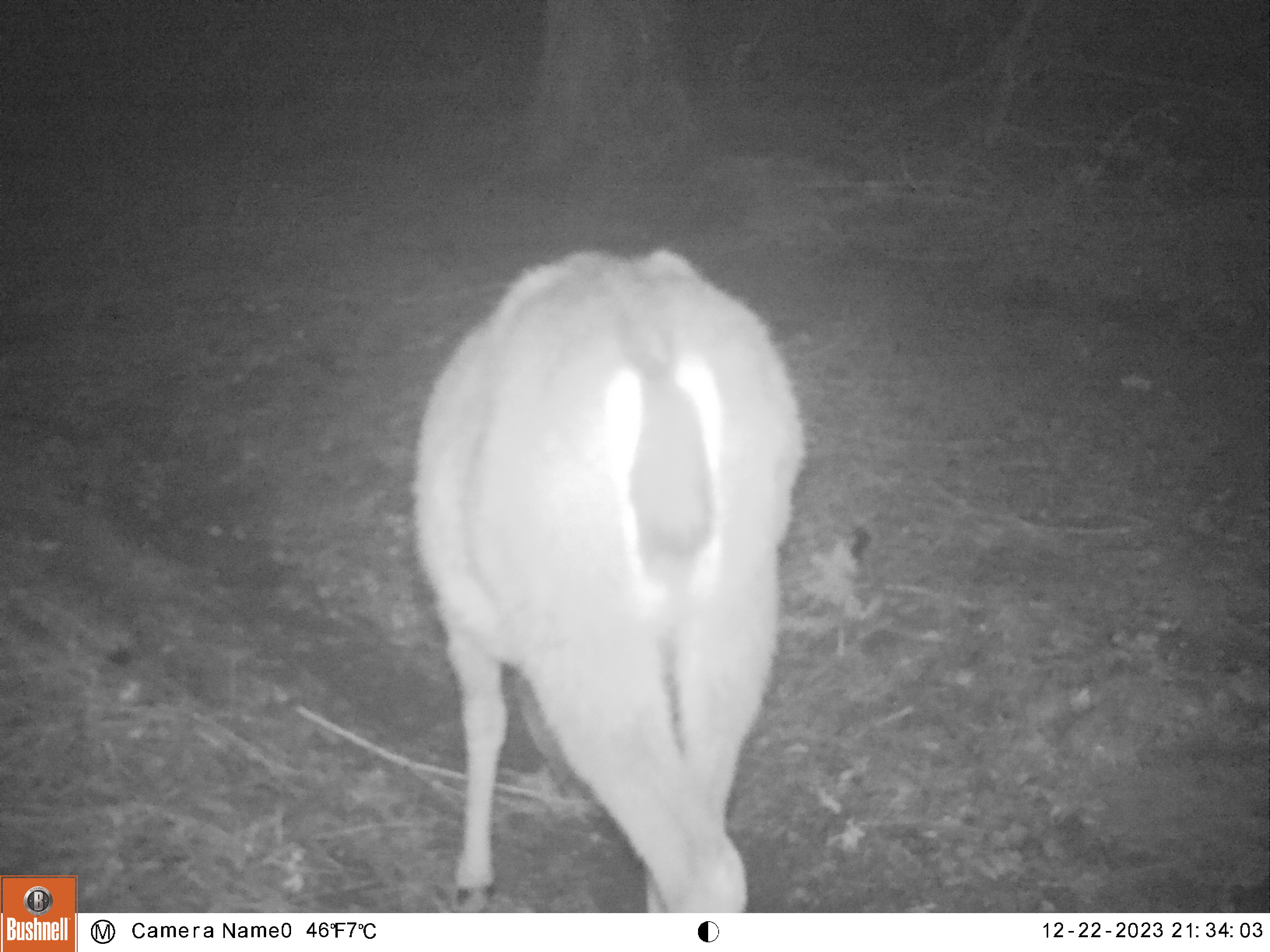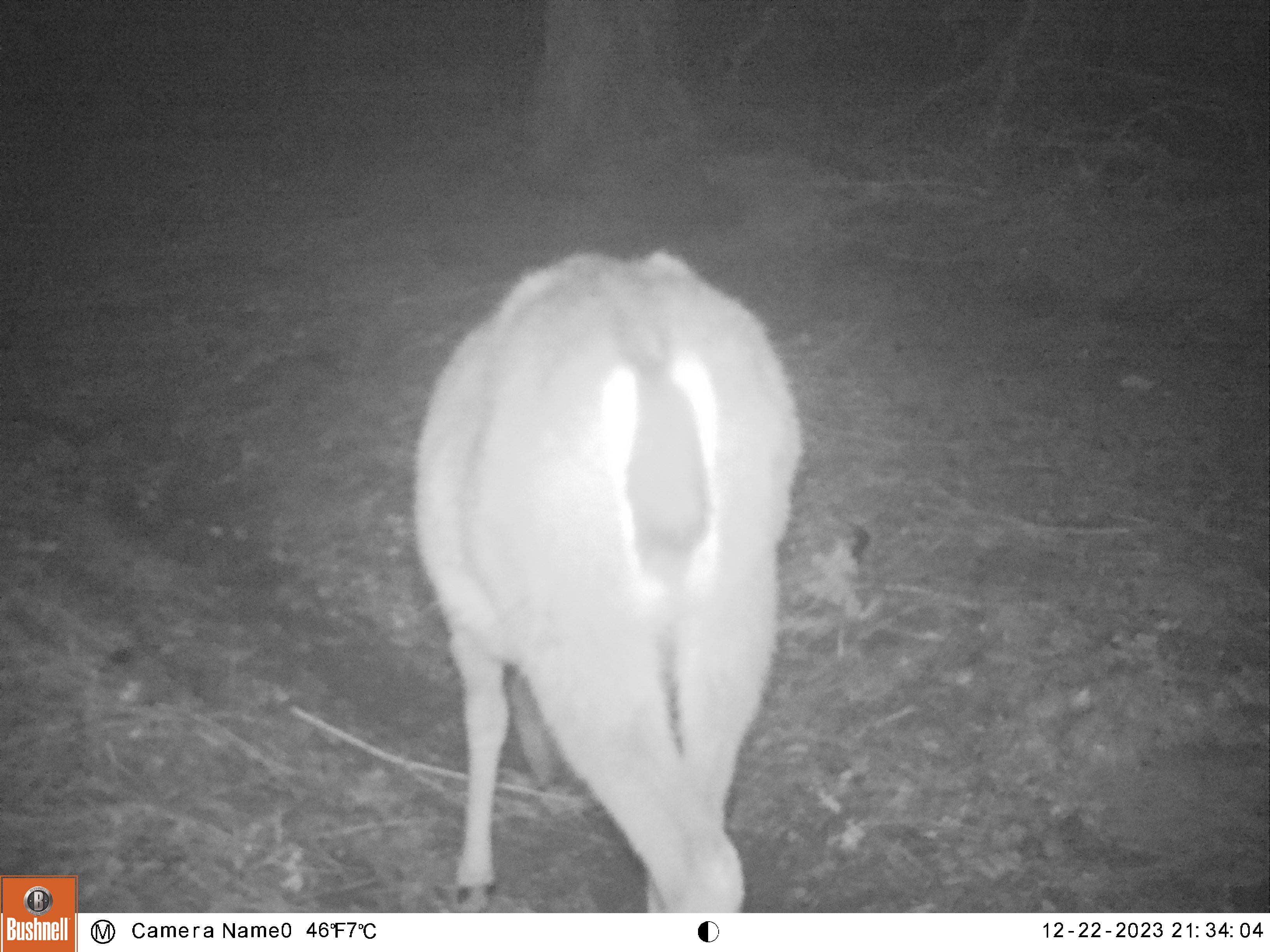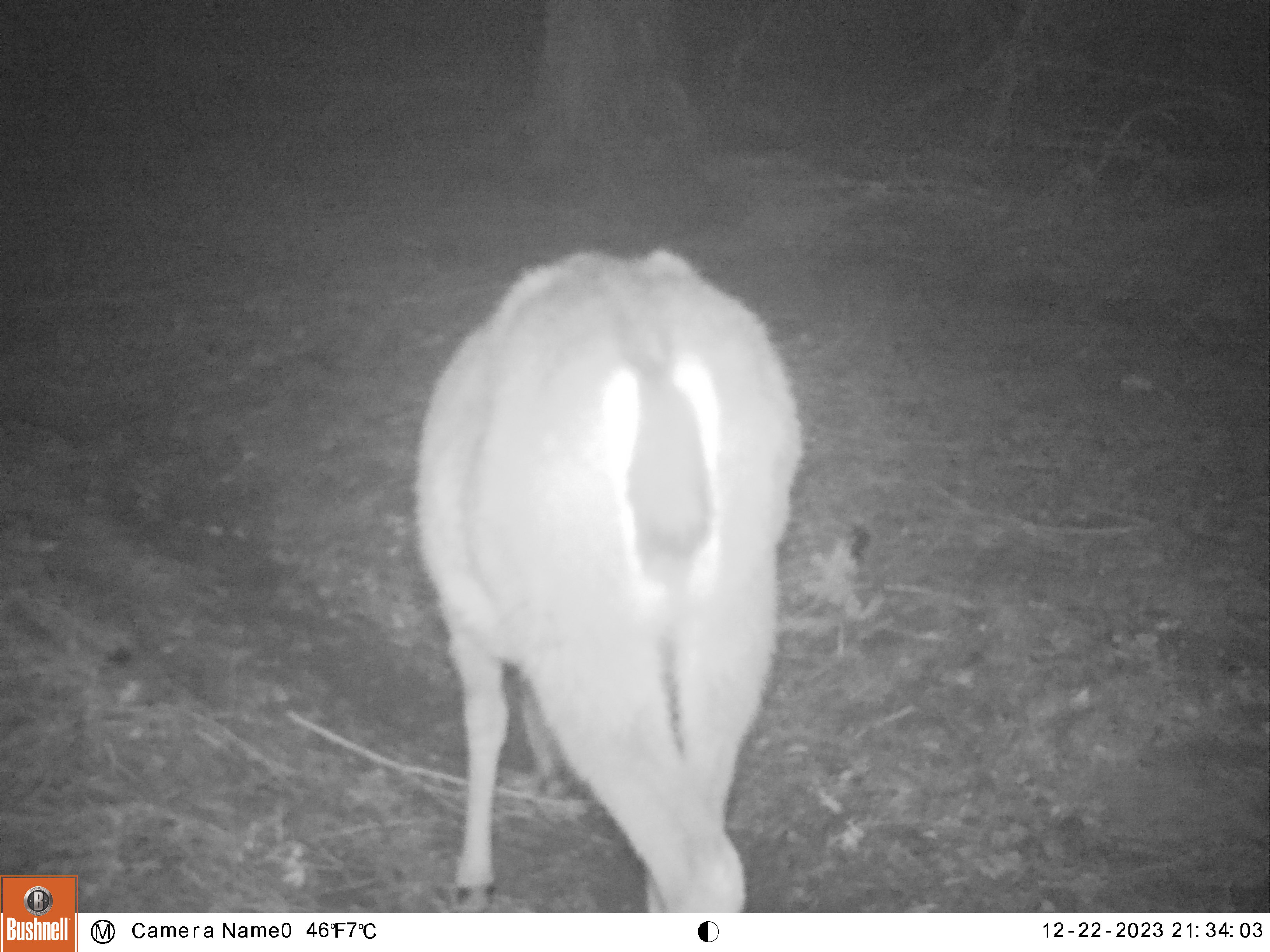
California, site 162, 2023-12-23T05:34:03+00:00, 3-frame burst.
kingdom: Animalia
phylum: Chordata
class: Mammalia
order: Artiodactyla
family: Cervidae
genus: Odocoileus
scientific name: Odocoileus hemionus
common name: mule deer